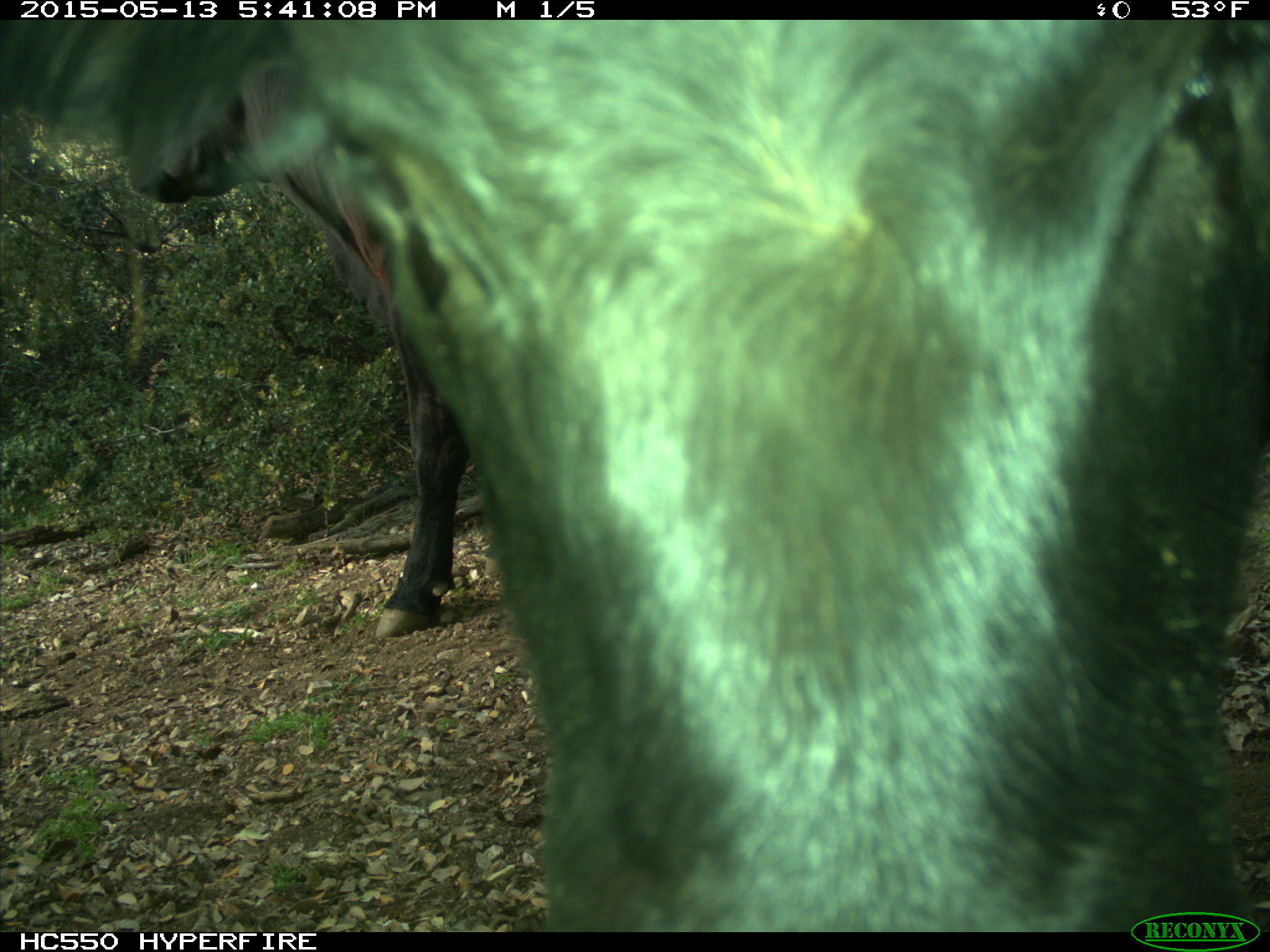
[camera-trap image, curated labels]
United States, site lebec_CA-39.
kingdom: Animalia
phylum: Chordata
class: Mammalia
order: Artiodactyla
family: Bovidae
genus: Bos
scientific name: Bos taurus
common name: domestic cow